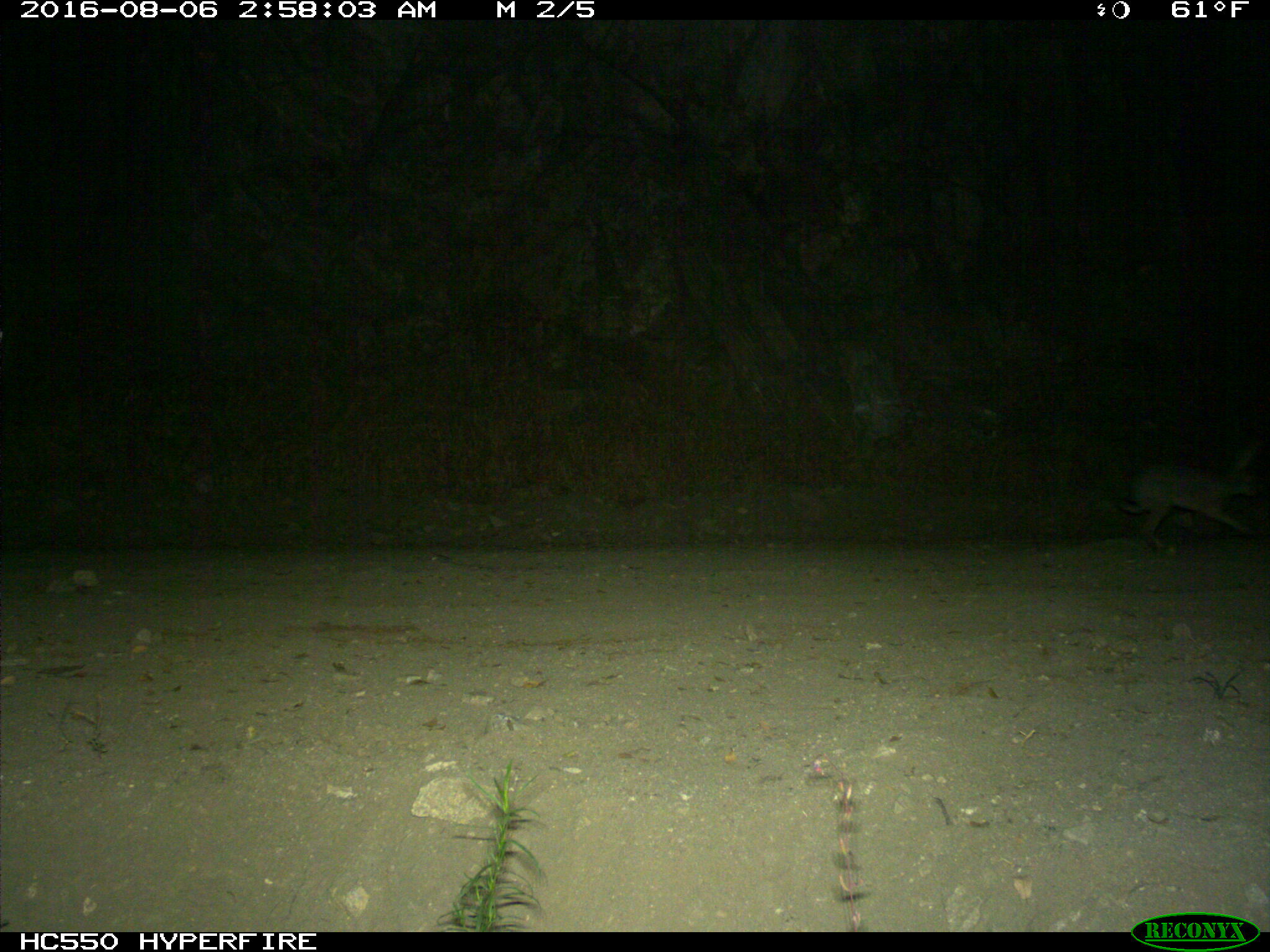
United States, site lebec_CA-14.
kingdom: Animalia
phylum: Chordata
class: Mammalia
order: Lagomorpha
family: Leporidae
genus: Lepus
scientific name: Lepus californicus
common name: black-tailed jackrabbit